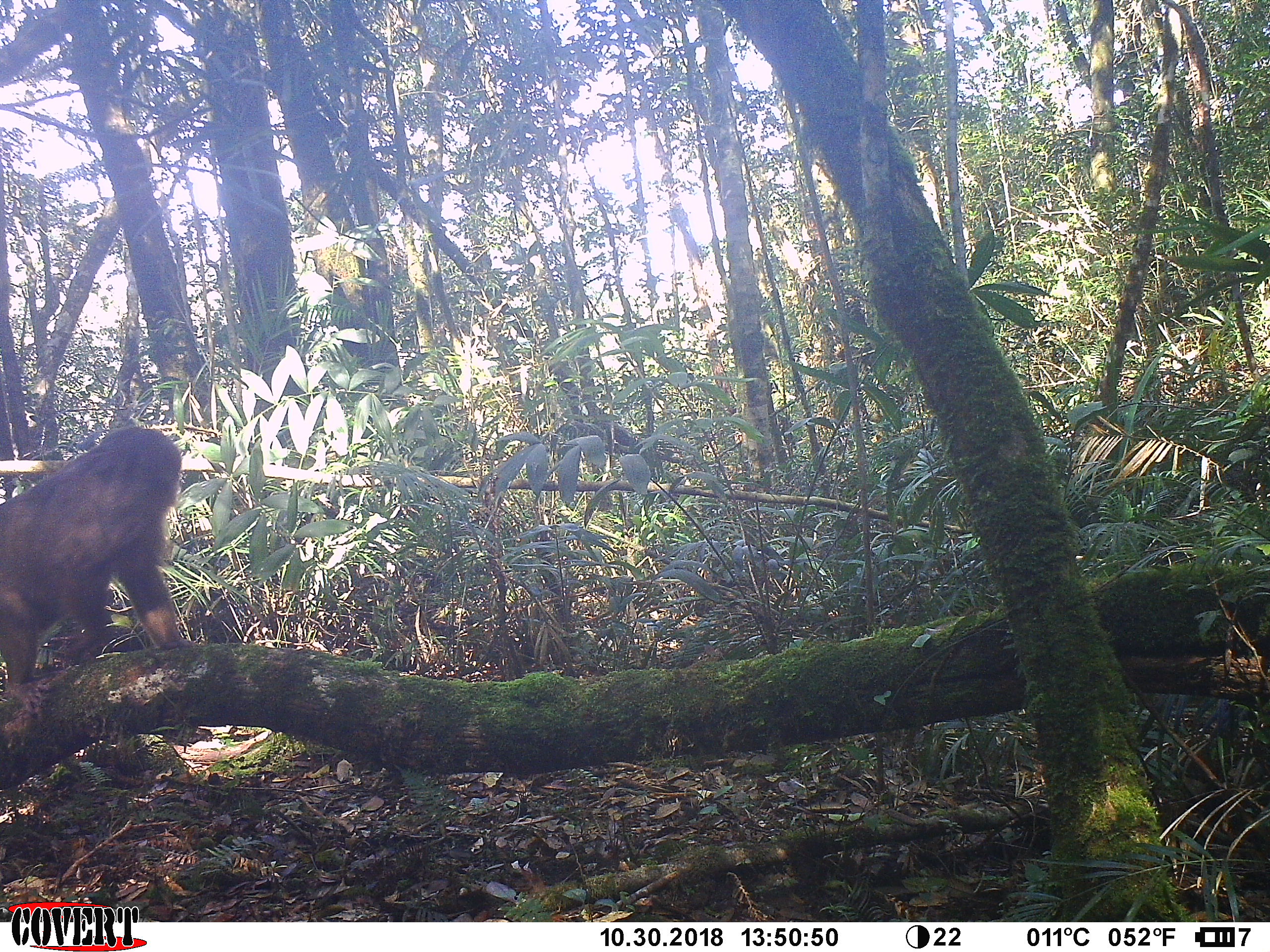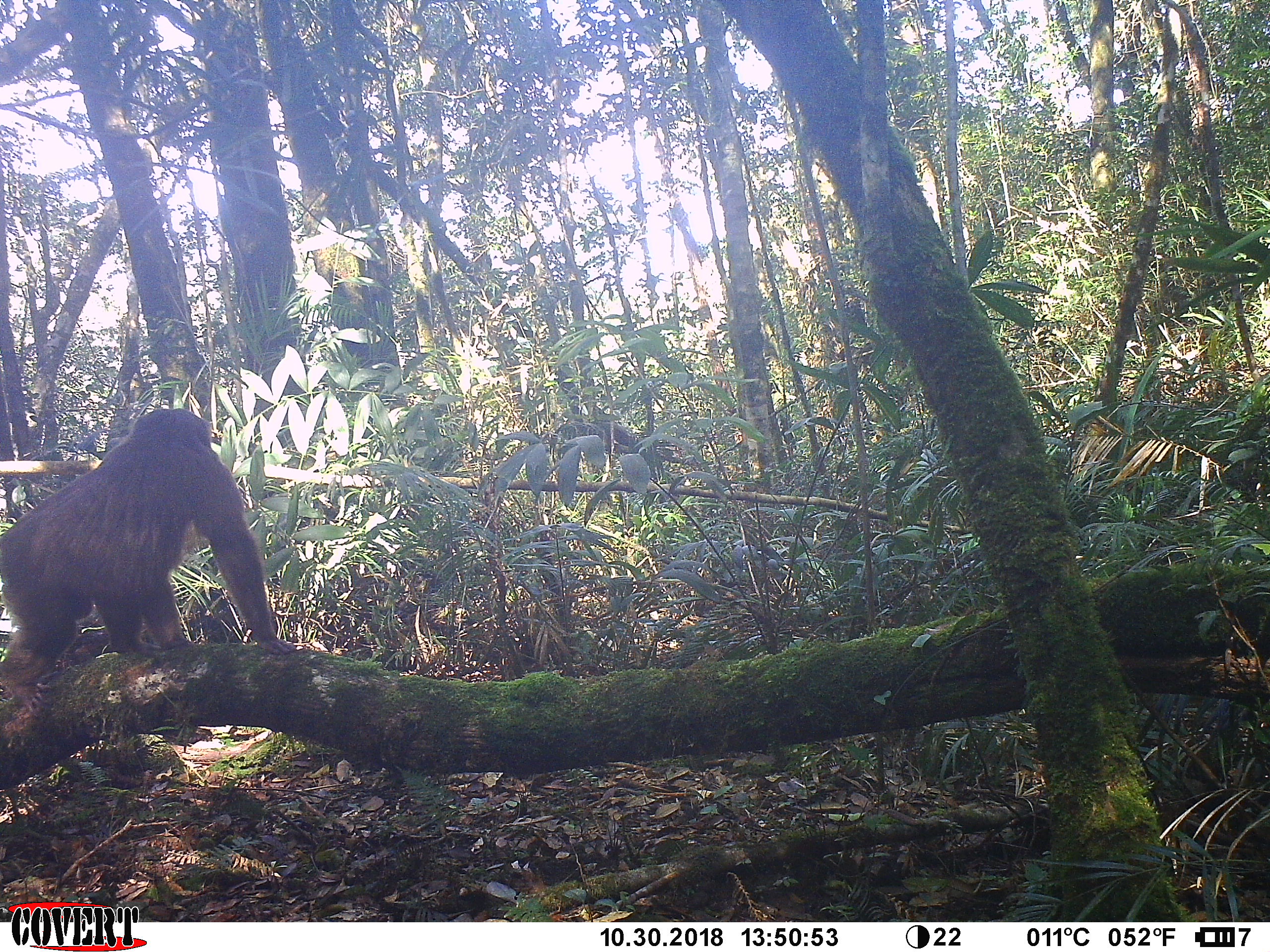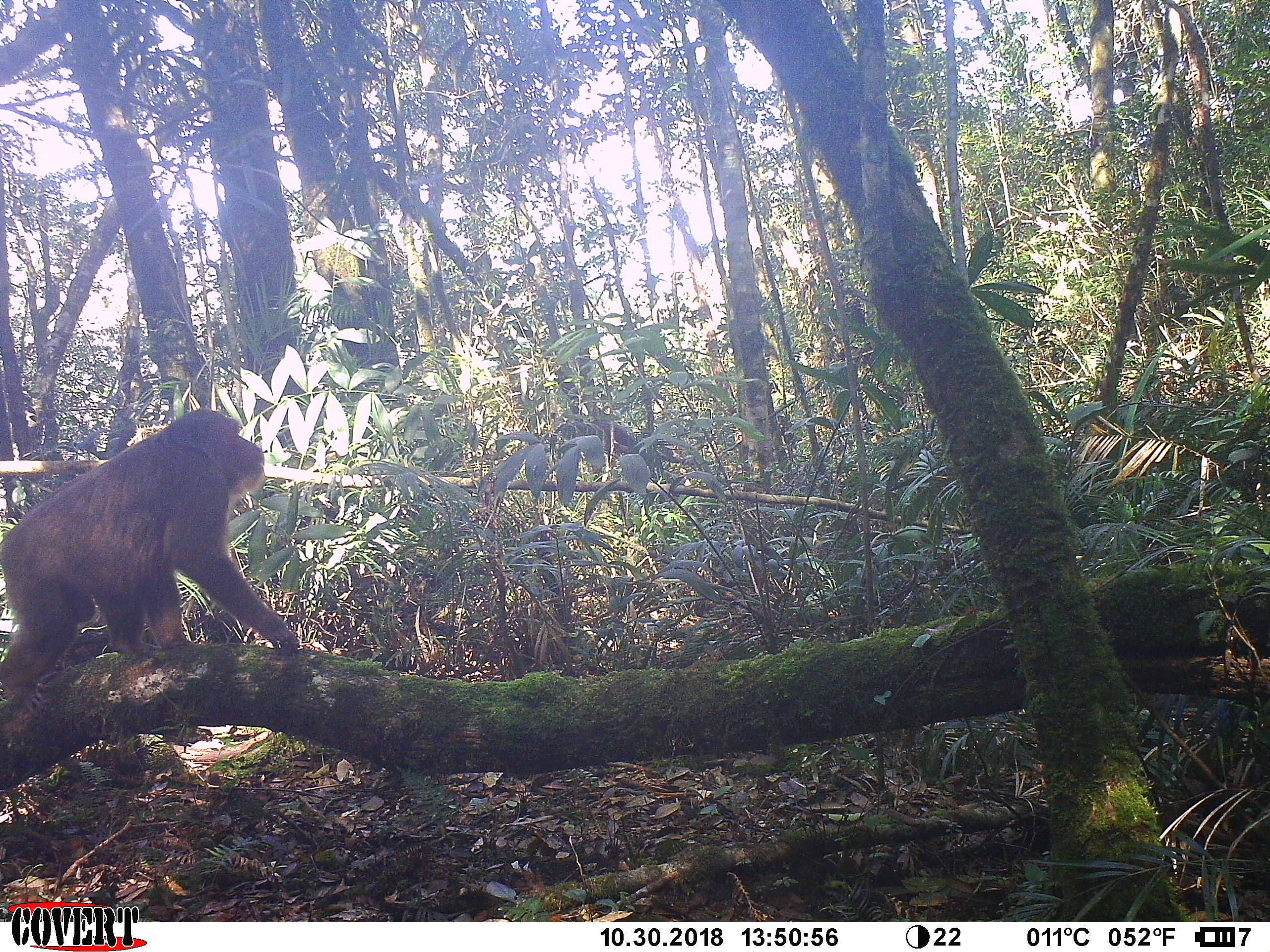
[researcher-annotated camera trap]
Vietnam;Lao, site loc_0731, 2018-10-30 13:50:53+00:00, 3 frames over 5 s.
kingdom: Animalia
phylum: Chordata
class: Mammalia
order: Primates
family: Cercopithecidae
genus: Macaca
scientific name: Macaca arctoides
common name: stump-tailed macaque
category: stump tailed macaque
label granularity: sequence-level